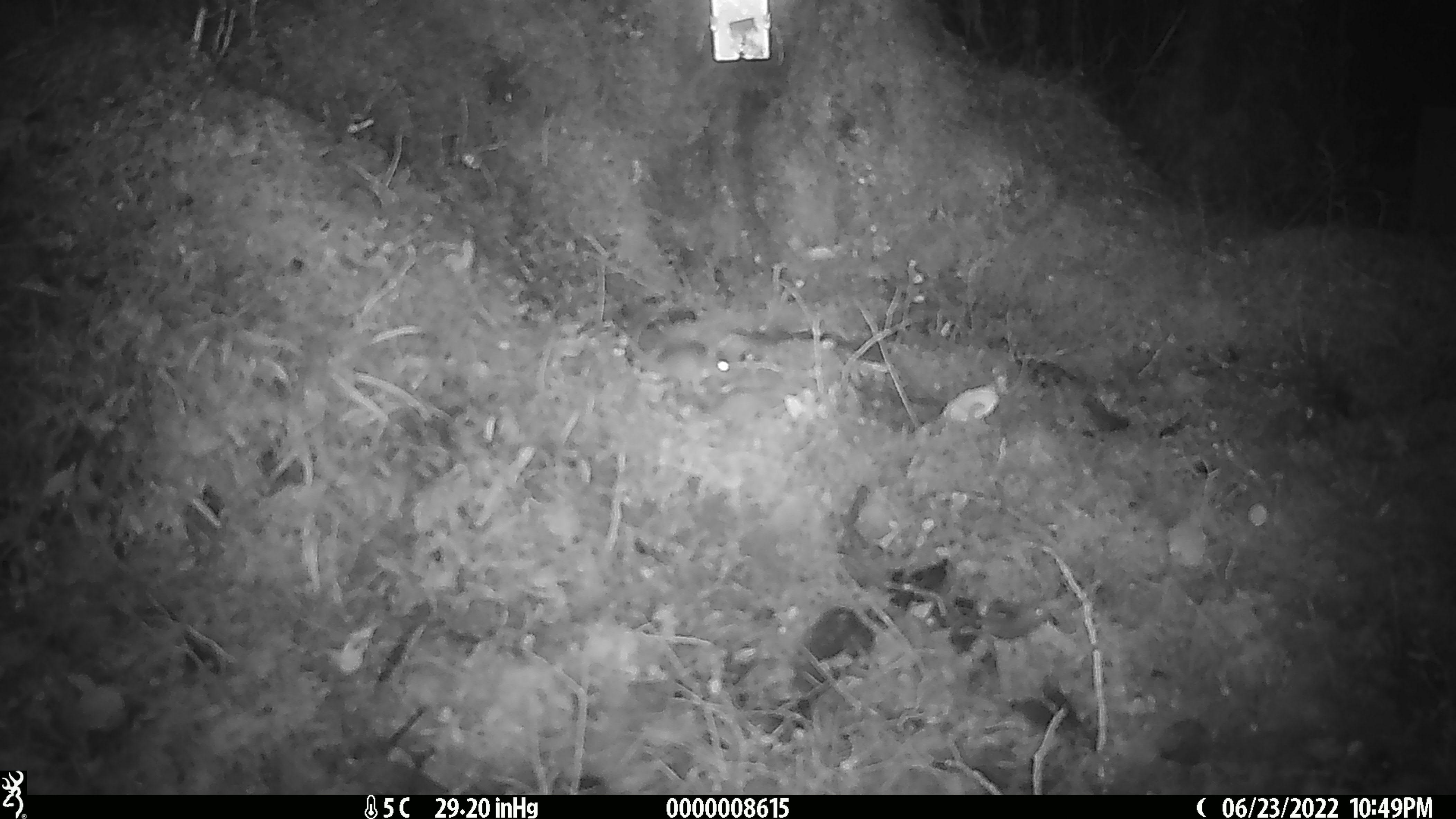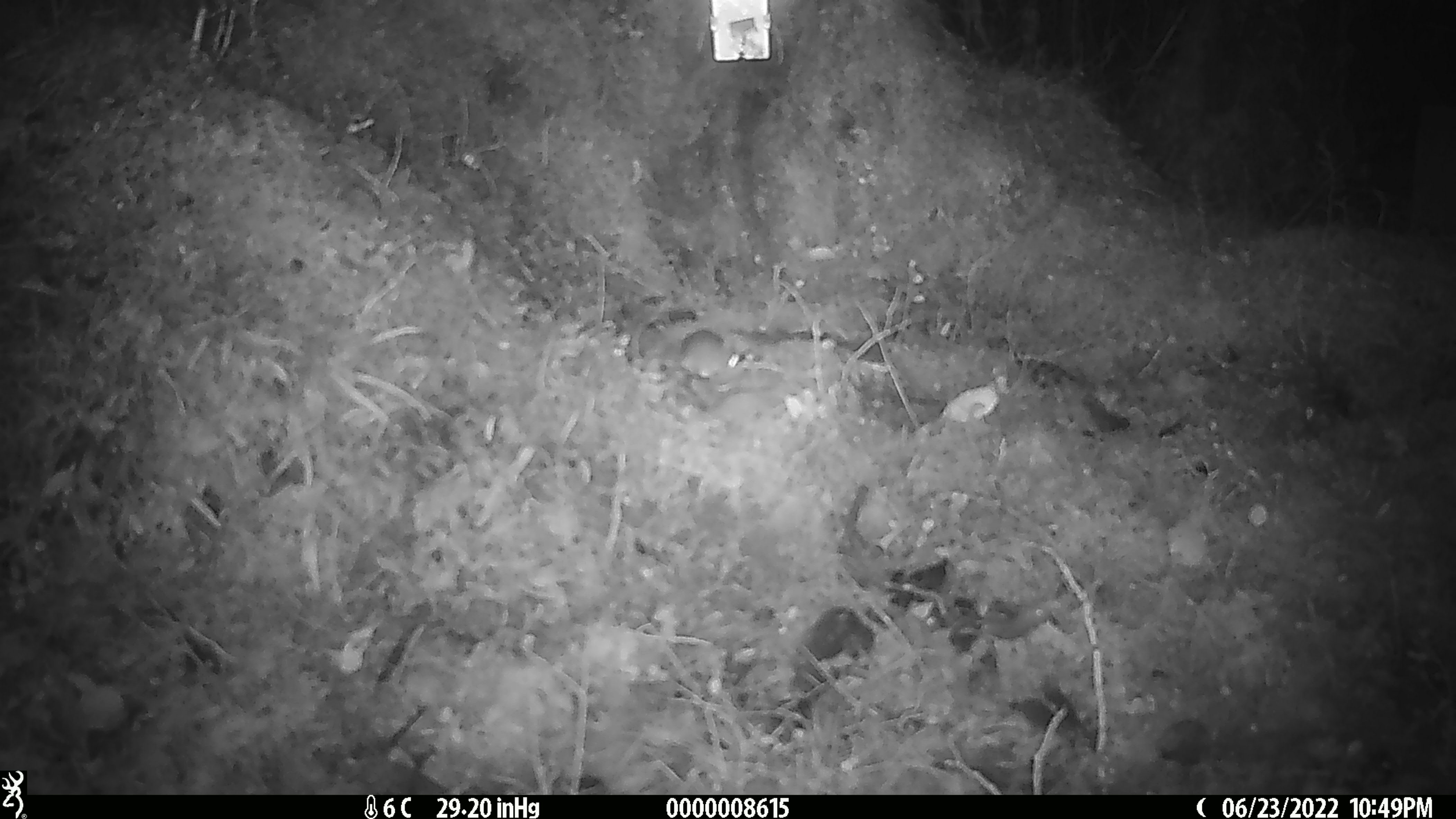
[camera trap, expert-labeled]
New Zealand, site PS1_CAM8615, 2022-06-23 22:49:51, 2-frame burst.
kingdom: Animalia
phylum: Chordata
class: Mammalia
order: Rodentia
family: Muridae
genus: Mus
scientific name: Mus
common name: mouse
Mouse (Mus).